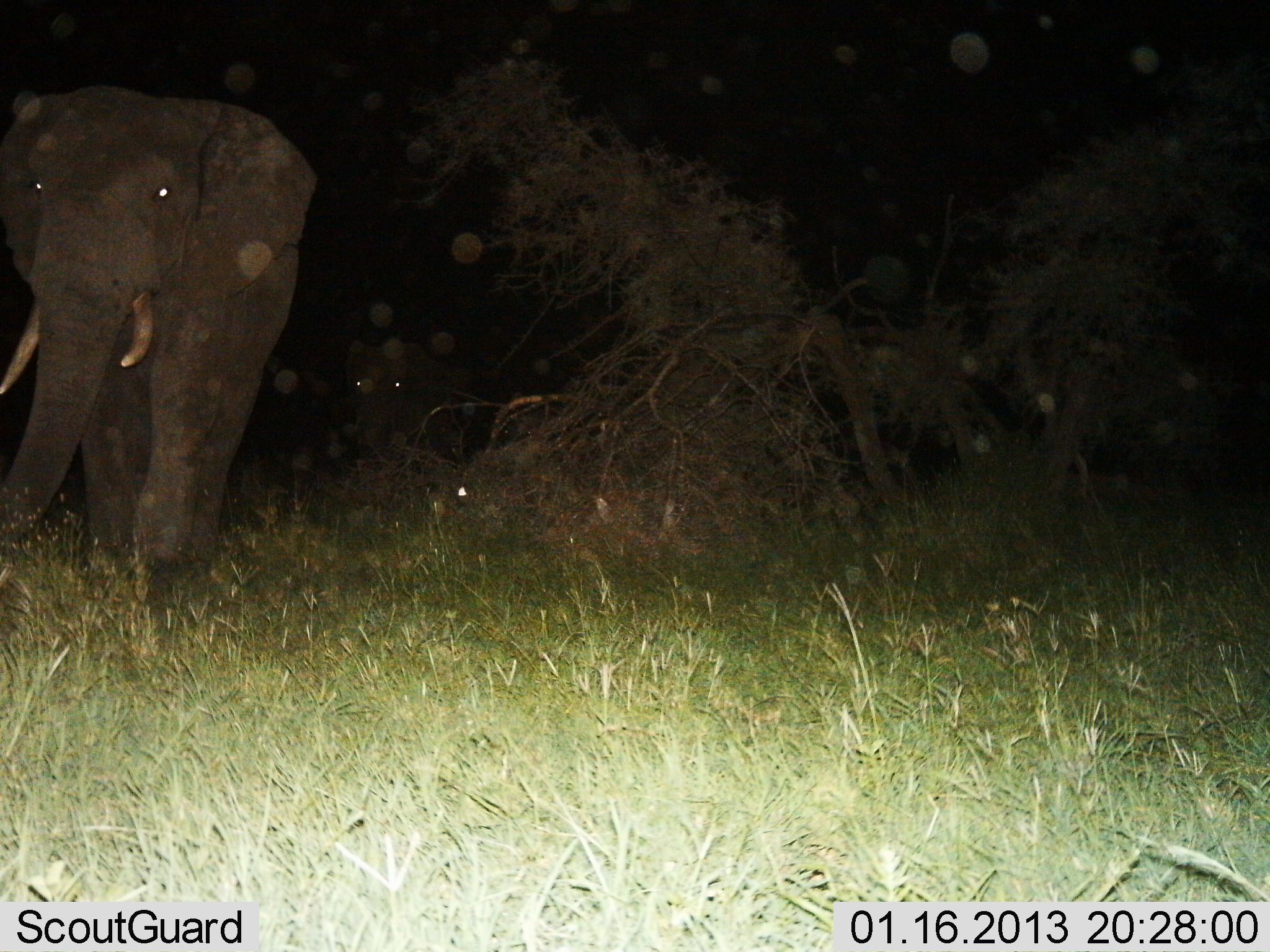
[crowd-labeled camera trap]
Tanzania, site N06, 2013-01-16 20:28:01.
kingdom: Animalia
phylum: Chordata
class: Mammalia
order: Proboscidea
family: Elephantidae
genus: Loxodonta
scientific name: Loxodonta africana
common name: african bush elephant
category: elephant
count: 2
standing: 27%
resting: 0%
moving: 82%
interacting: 0%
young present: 0%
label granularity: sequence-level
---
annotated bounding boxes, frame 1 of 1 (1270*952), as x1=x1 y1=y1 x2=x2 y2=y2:
animal: x1=0 y1=86 x2=317 y2=586; x1=346 y1=341 x2=458 y2=471